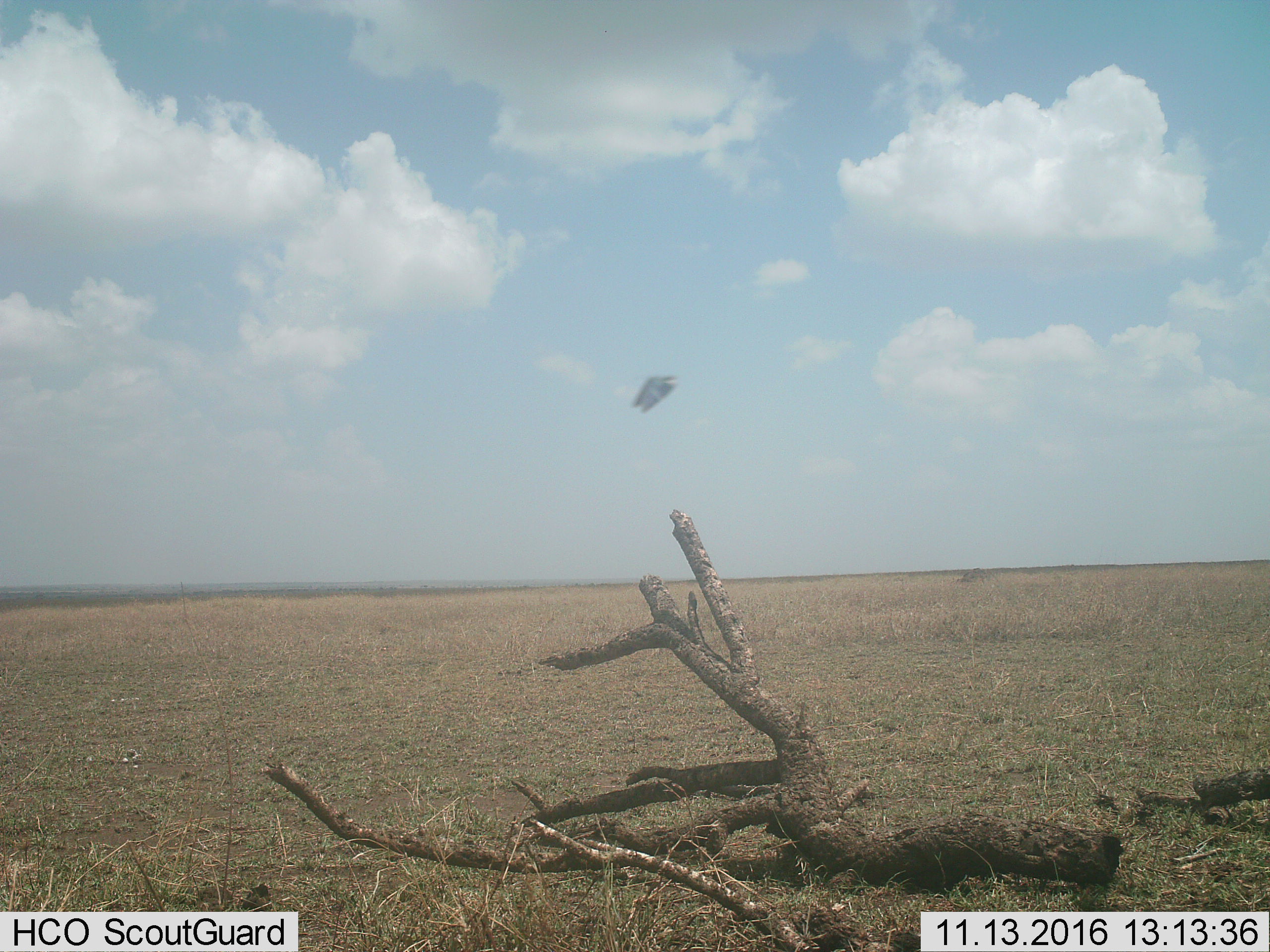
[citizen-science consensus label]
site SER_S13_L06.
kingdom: Animalia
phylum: Chordata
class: Aves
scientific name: Aves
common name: bird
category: birdother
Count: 1.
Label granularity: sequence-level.